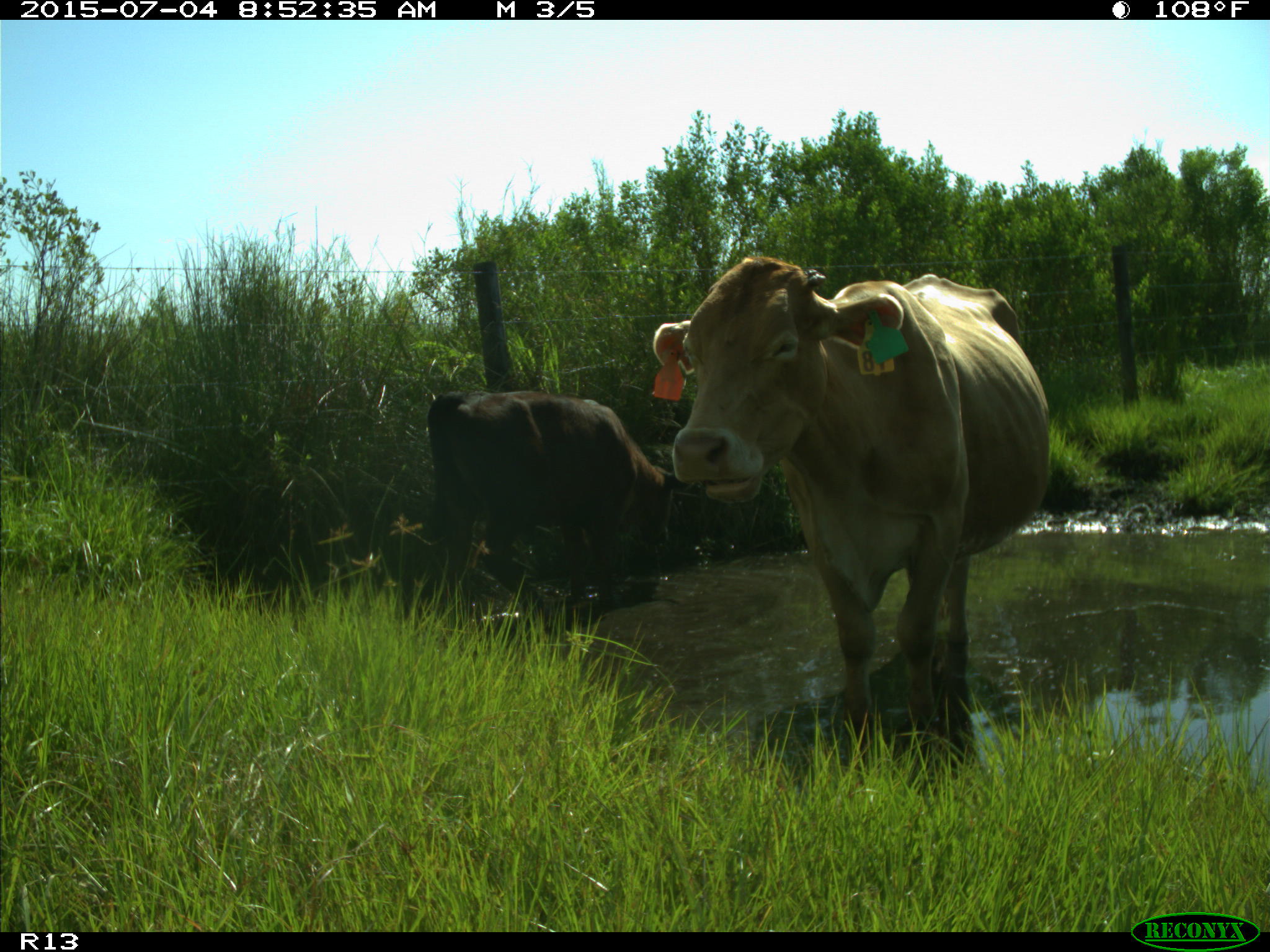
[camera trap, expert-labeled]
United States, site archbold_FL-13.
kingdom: Animalia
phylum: Chordata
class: Mammalia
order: Artiodactyla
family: Bovidae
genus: Bos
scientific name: Bos taurus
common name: domestic cow